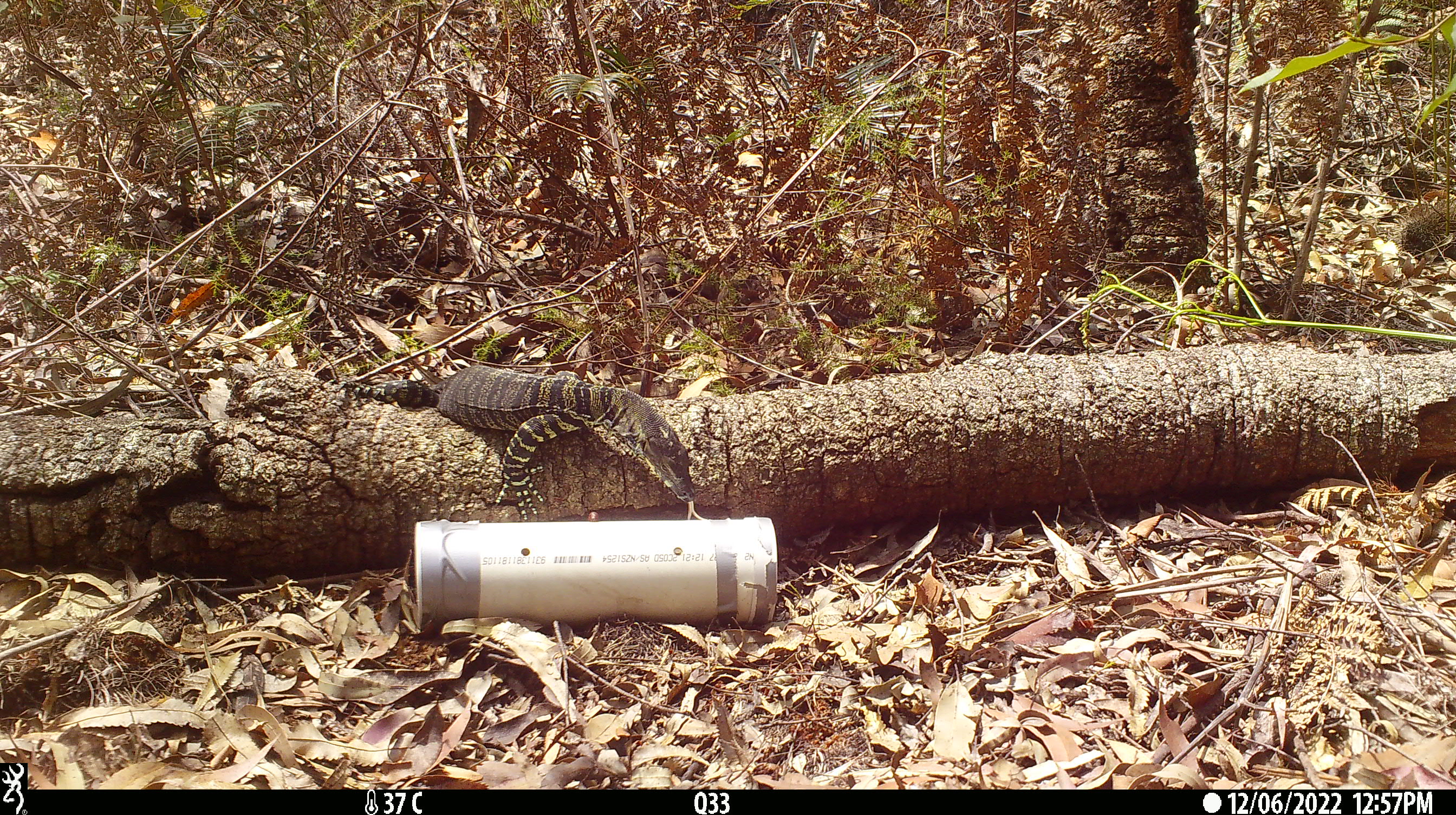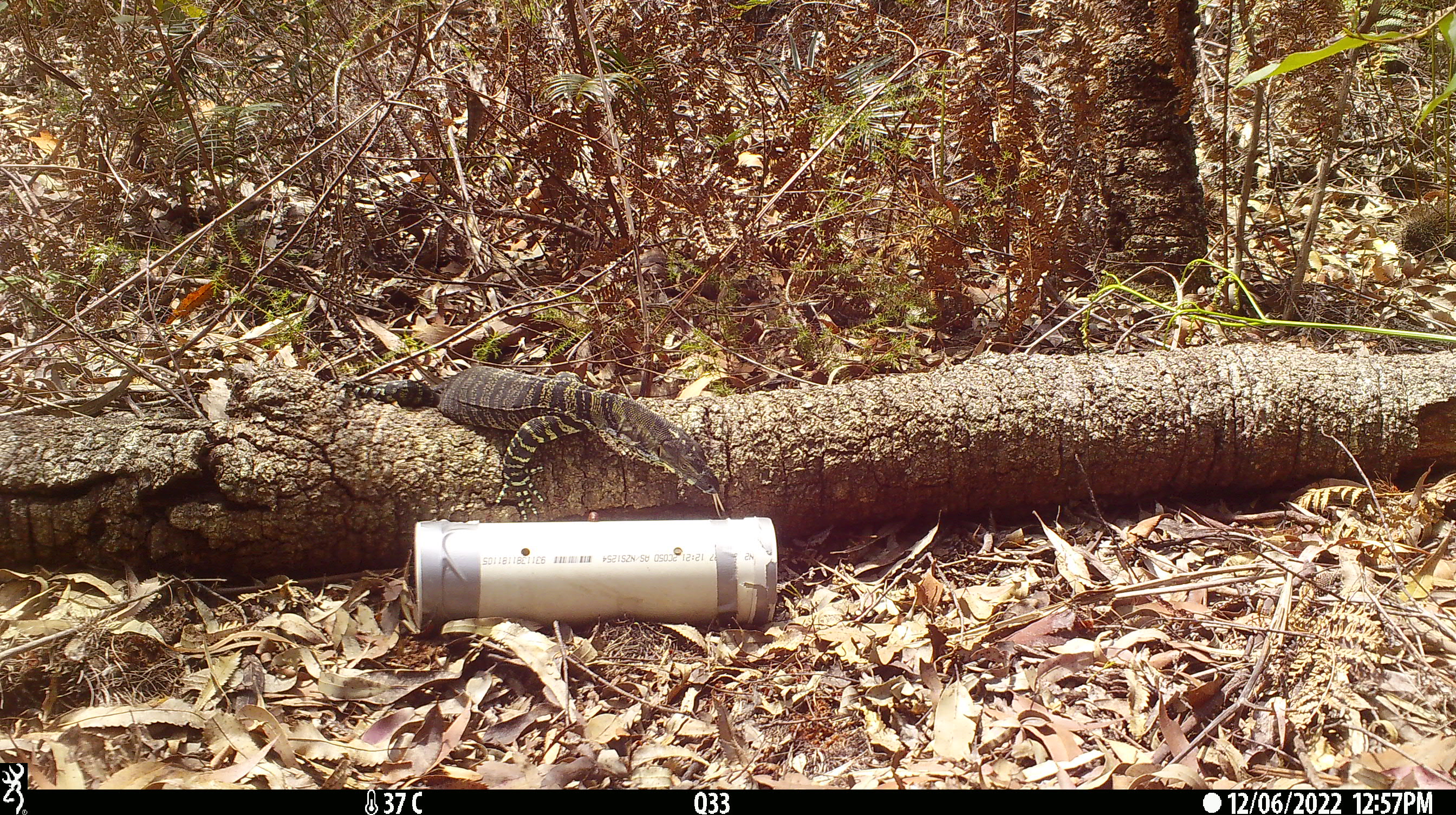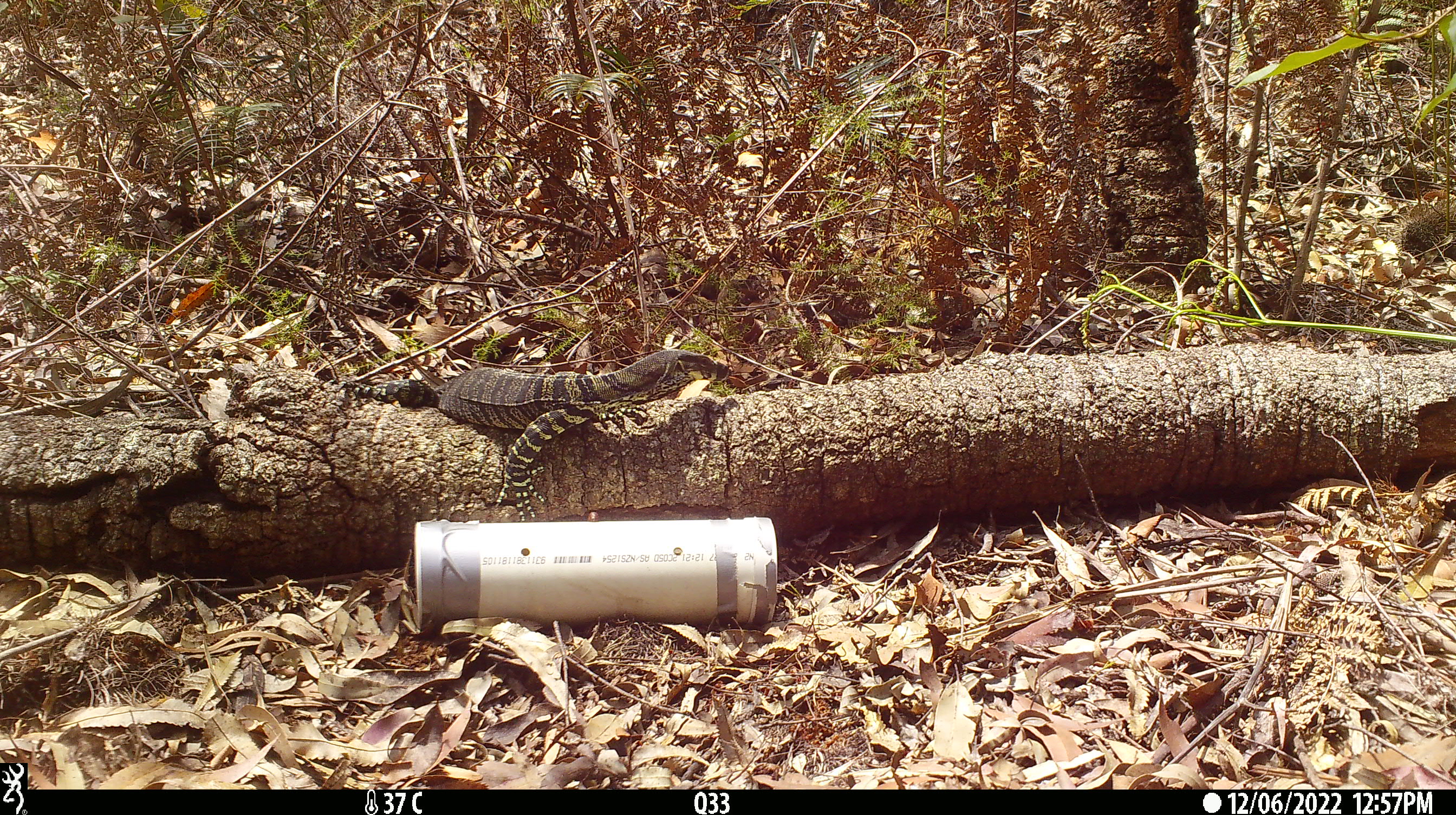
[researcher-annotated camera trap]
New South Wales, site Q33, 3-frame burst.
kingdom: Animalia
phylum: Chordata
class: Reptilia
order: Squamata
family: Varanidae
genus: Varanus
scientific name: Varanus varius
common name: lace monitor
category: goanna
Goanna (lace monitor) (Varanus varius).